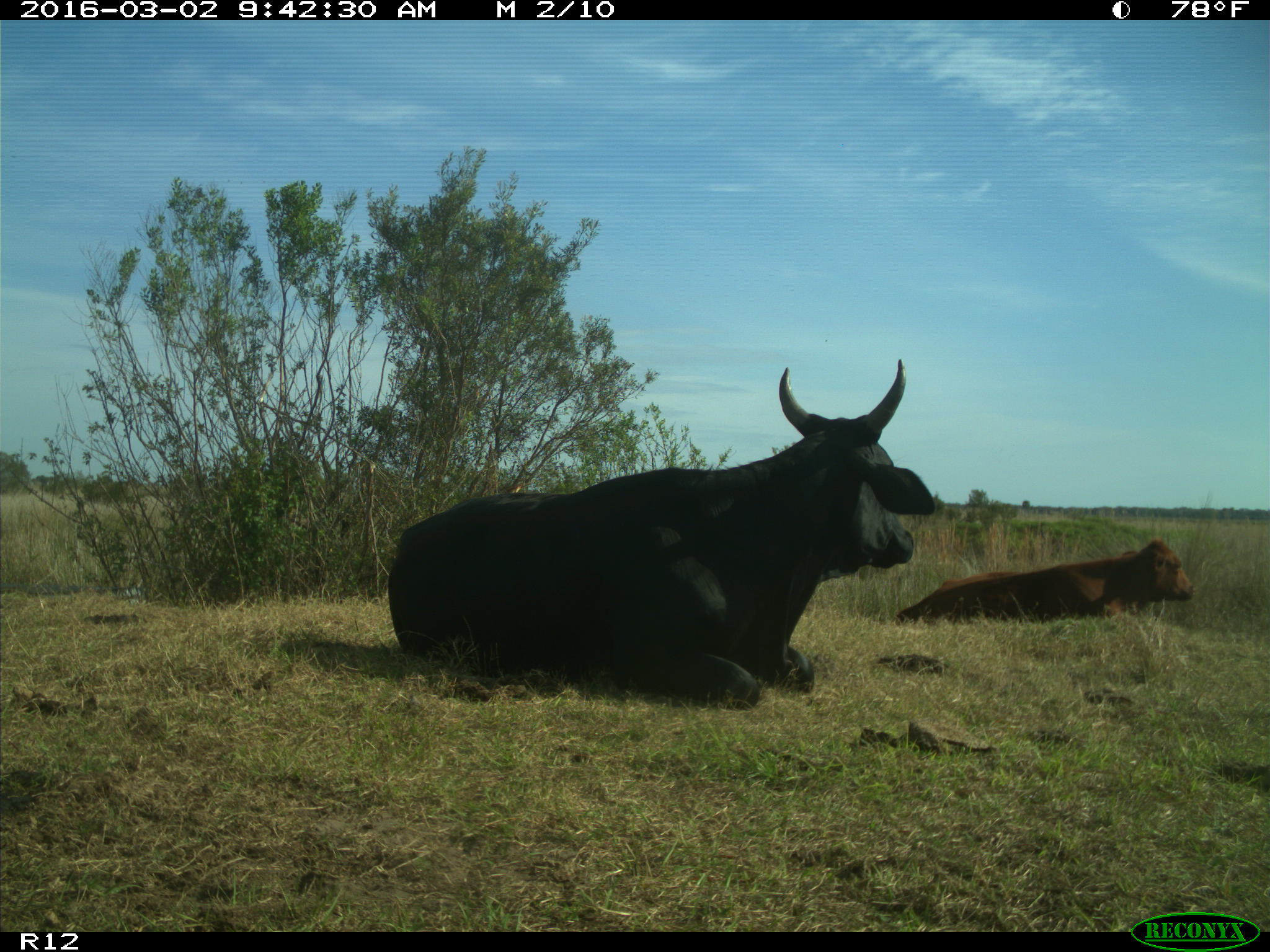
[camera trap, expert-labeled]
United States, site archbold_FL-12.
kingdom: Animalia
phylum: Chordata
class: Mammalia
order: Artiodactyla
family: Bovidae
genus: Bos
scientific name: Bos taurus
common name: domestic cow